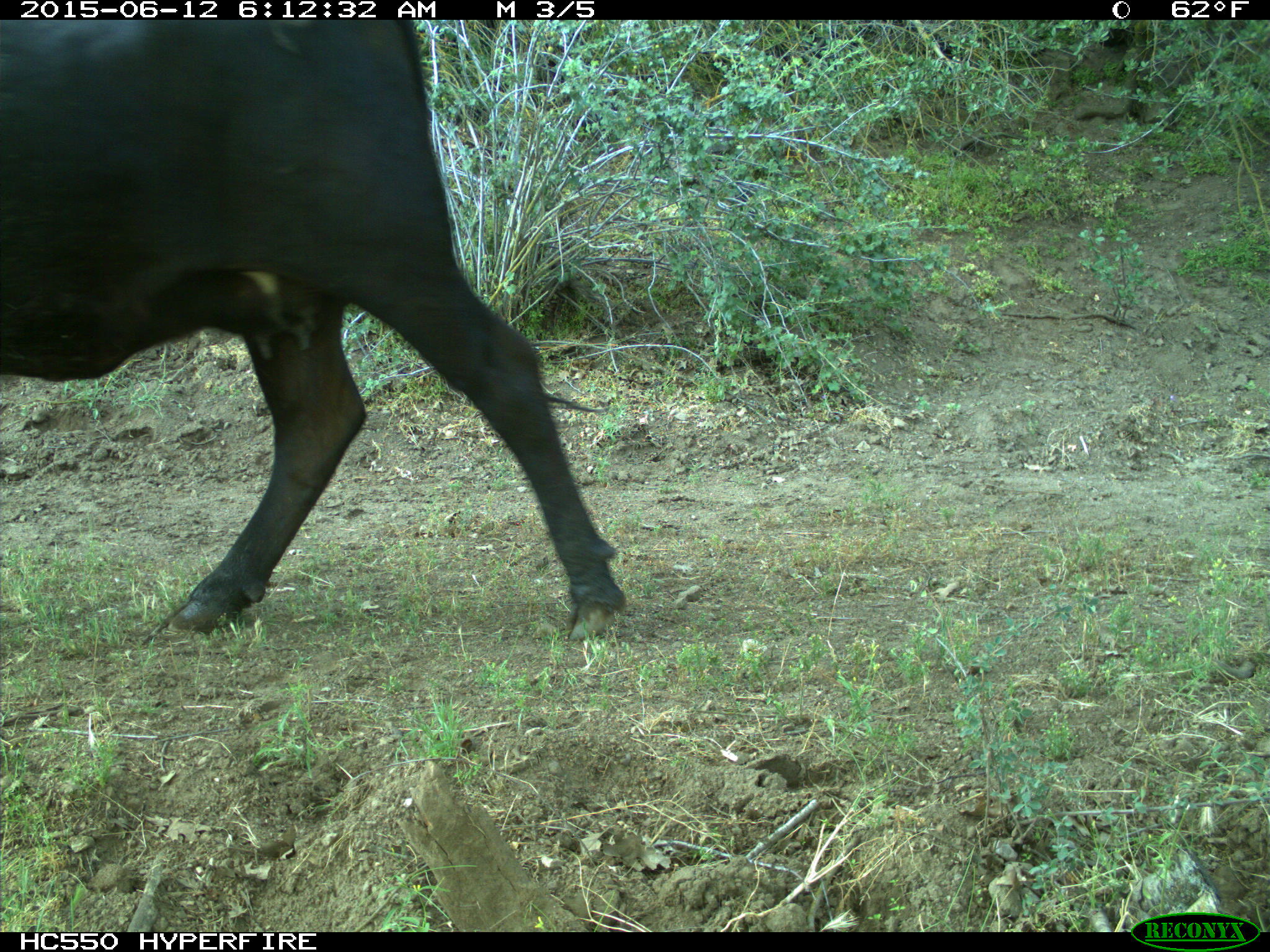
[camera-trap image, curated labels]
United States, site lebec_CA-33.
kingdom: Animalia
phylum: Chordata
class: Mammalia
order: Artiodactyla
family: Bovidae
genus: Bos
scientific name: Bos taurus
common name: domestic cow